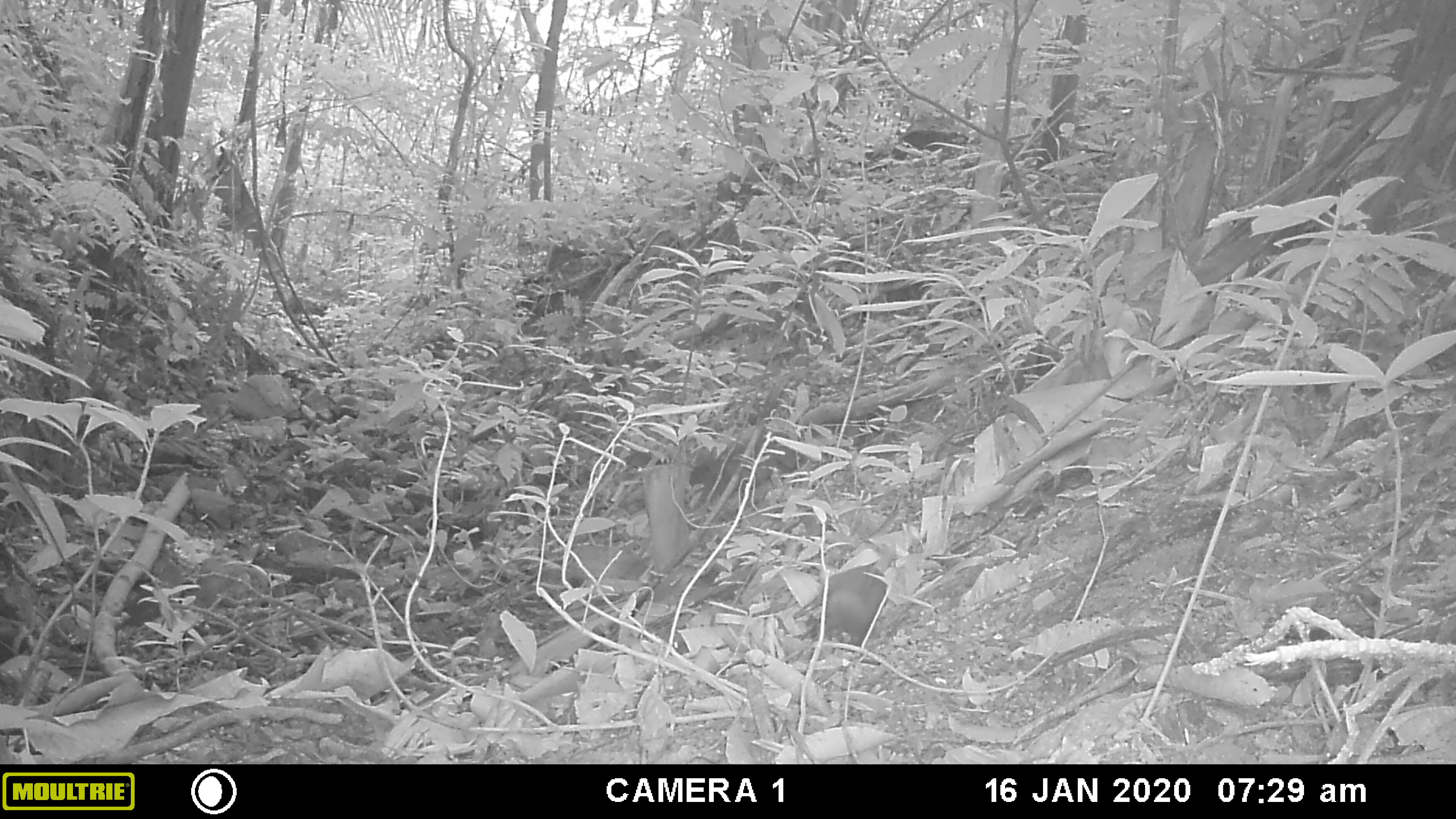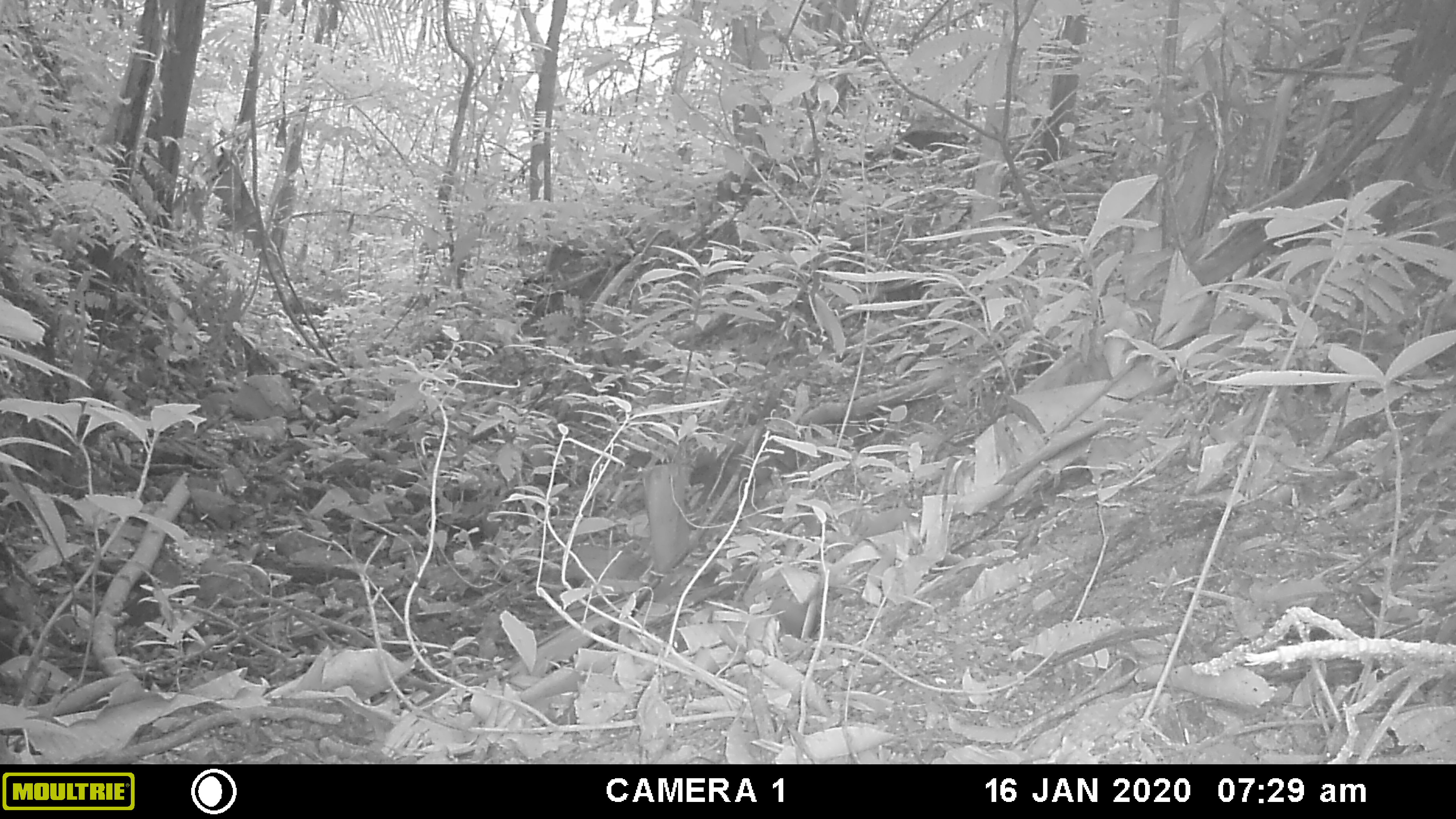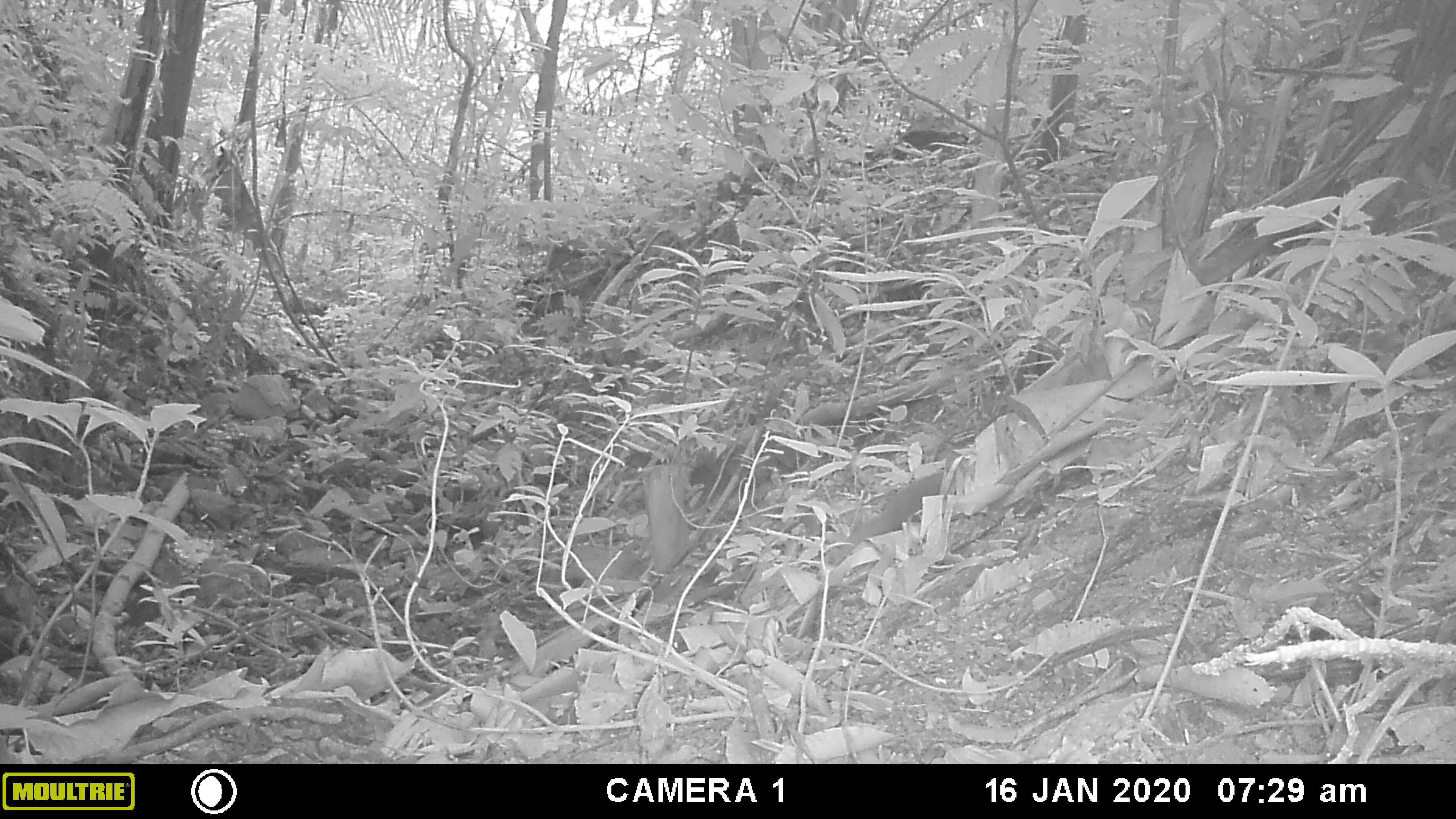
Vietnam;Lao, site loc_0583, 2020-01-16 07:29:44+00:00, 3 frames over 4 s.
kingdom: Animalia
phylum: Chordata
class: Mammalia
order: Carnivora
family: Mustelidae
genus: Mustela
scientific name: Mustela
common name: weasel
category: unidentified weasel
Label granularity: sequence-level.